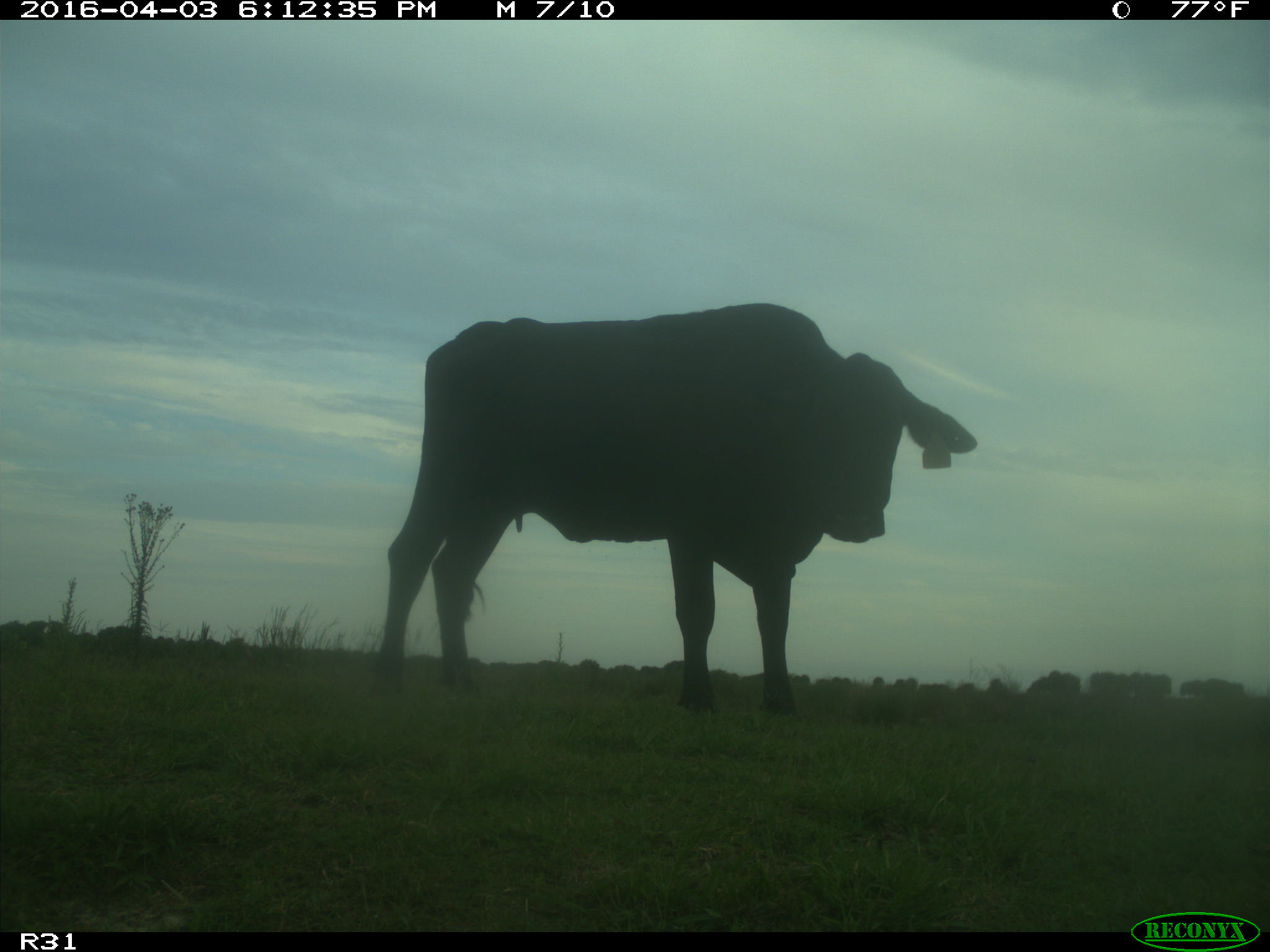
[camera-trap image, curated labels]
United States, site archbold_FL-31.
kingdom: Animalia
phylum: Chordata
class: Mammalia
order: Artiodactyla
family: Bovidae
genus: Bos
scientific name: Bos taurus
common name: domestic cow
Bos taurus (domestic cow).